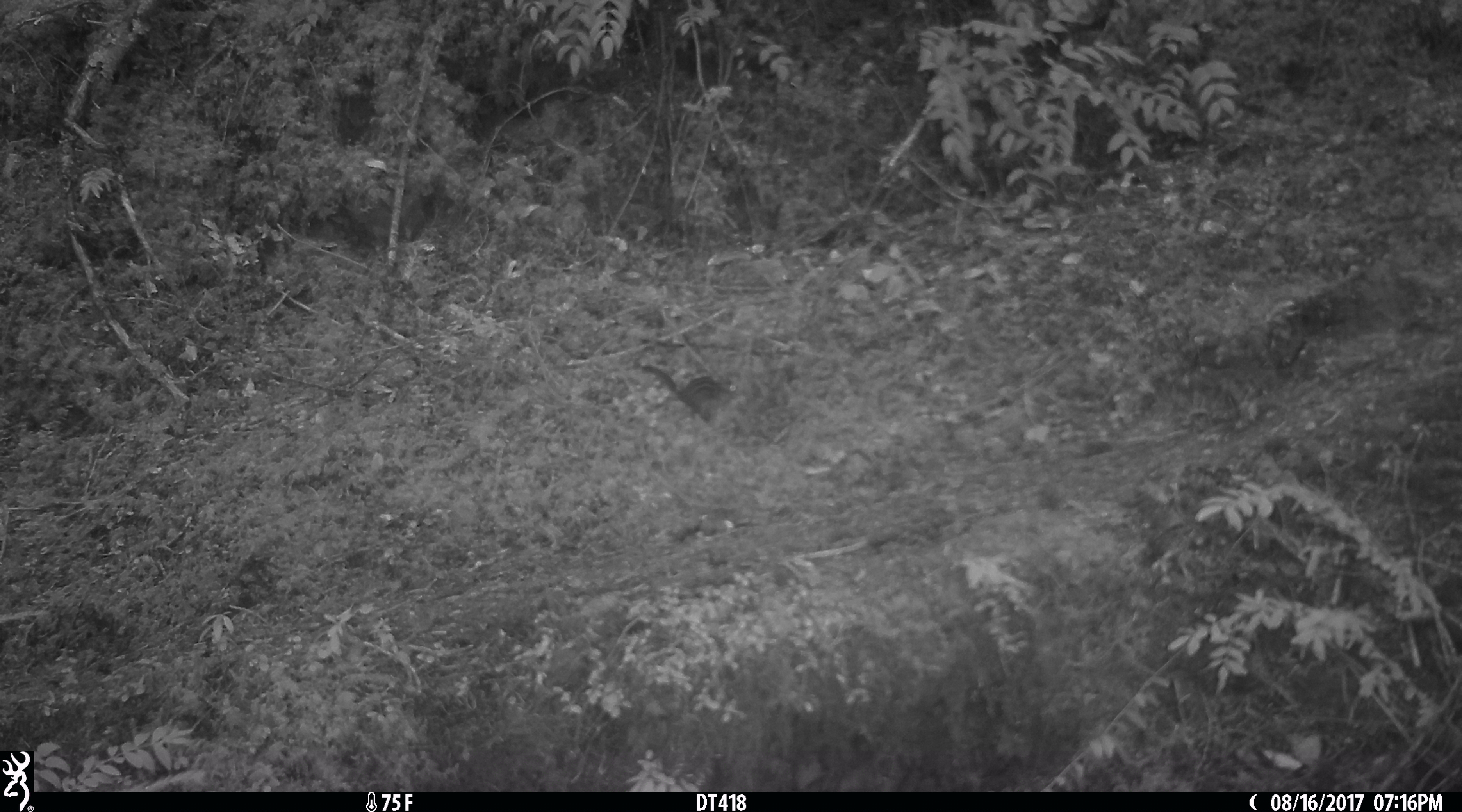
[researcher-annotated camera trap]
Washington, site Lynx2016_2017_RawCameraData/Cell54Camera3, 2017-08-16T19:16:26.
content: unidentified animal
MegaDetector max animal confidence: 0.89